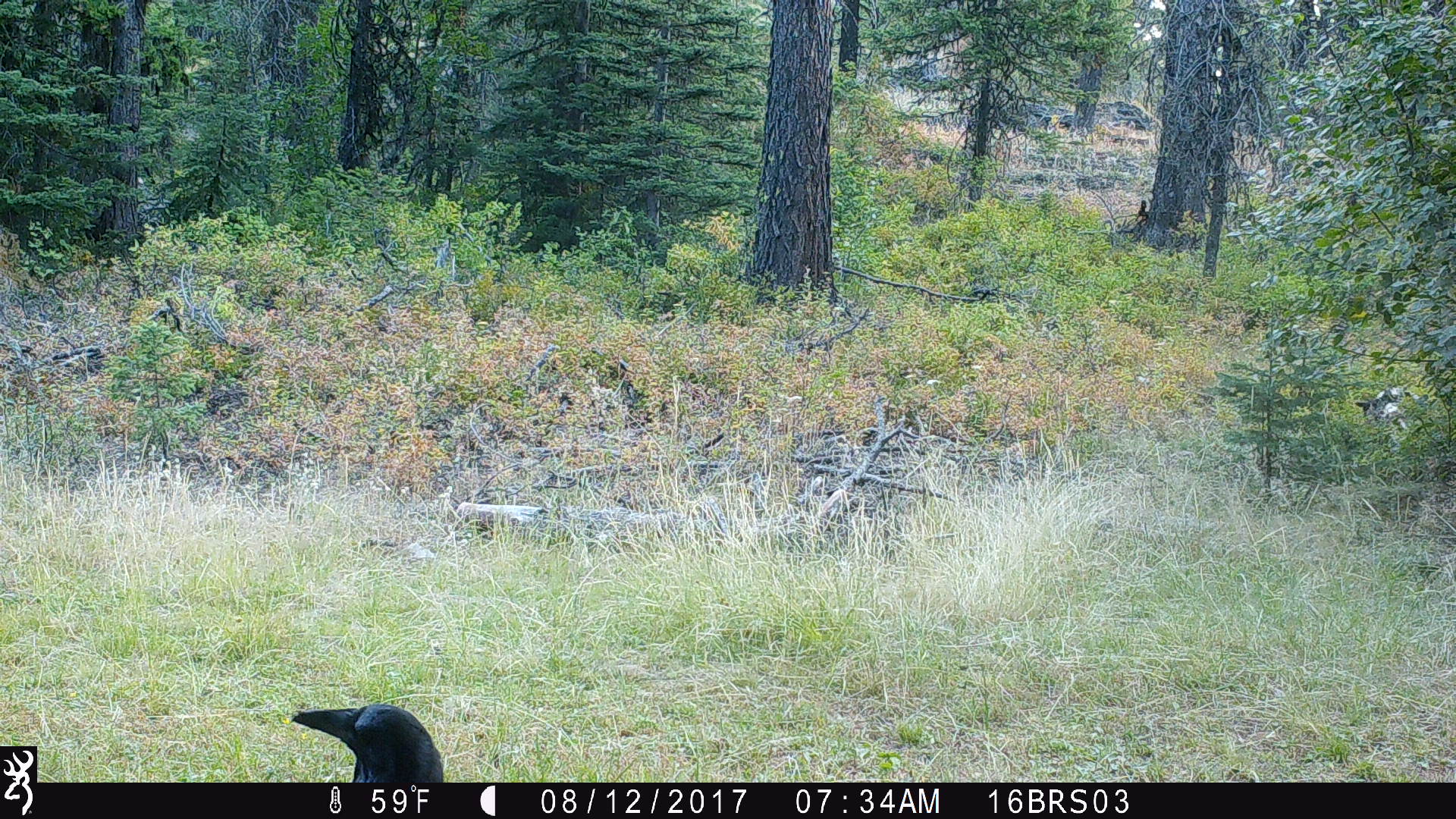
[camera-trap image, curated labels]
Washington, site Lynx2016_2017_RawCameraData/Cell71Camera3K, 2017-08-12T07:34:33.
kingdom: Animalia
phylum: Chordata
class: Aves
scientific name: Aves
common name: birds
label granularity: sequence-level